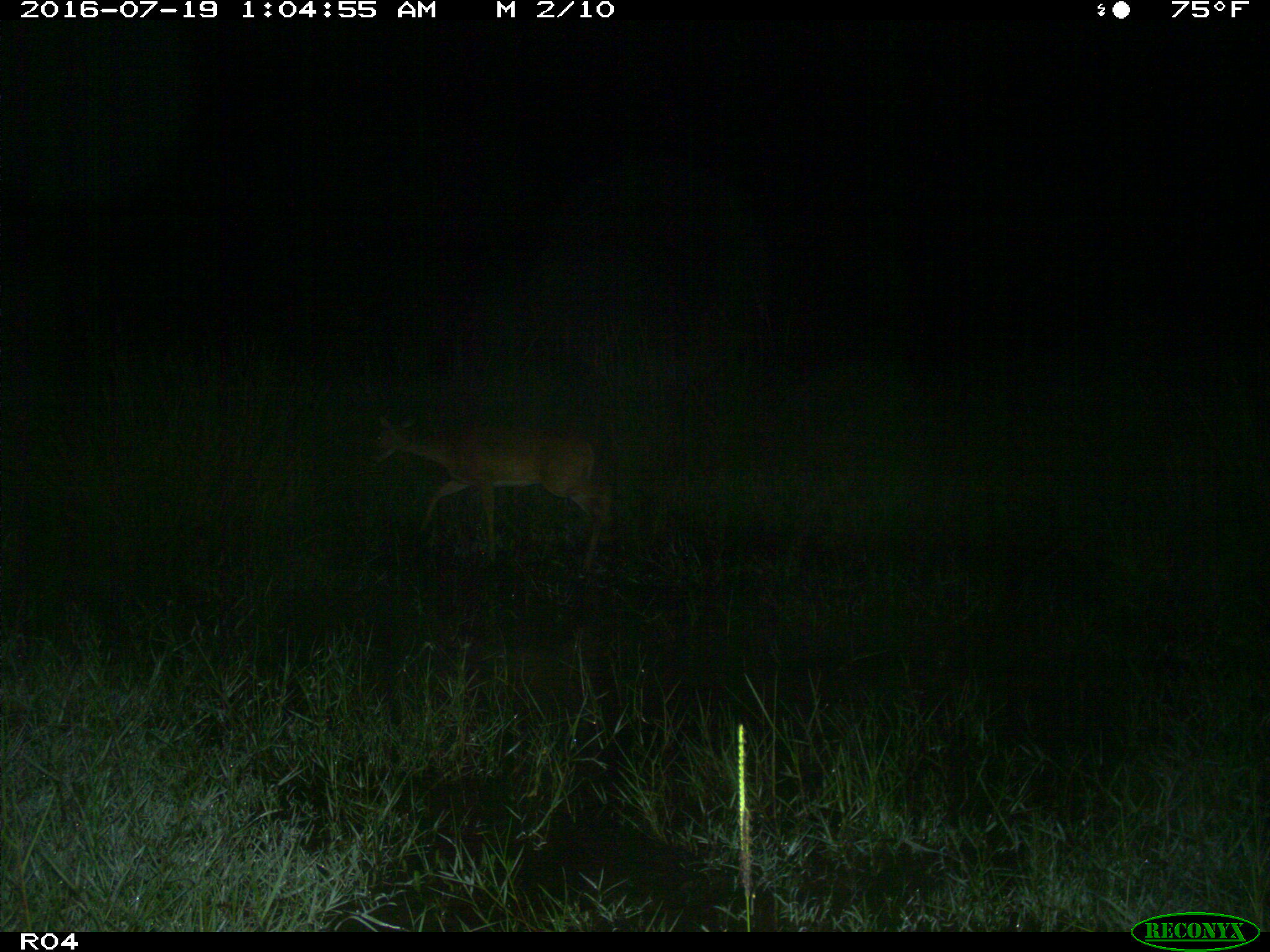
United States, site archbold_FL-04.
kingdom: Animalia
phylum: Chordata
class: Mammalia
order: Artiodactyla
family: Cervidae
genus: Odocoileus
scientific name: Odocoileus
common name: deer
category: unidentified deer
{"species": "unidentified deer (deer) (Odocoileus)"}